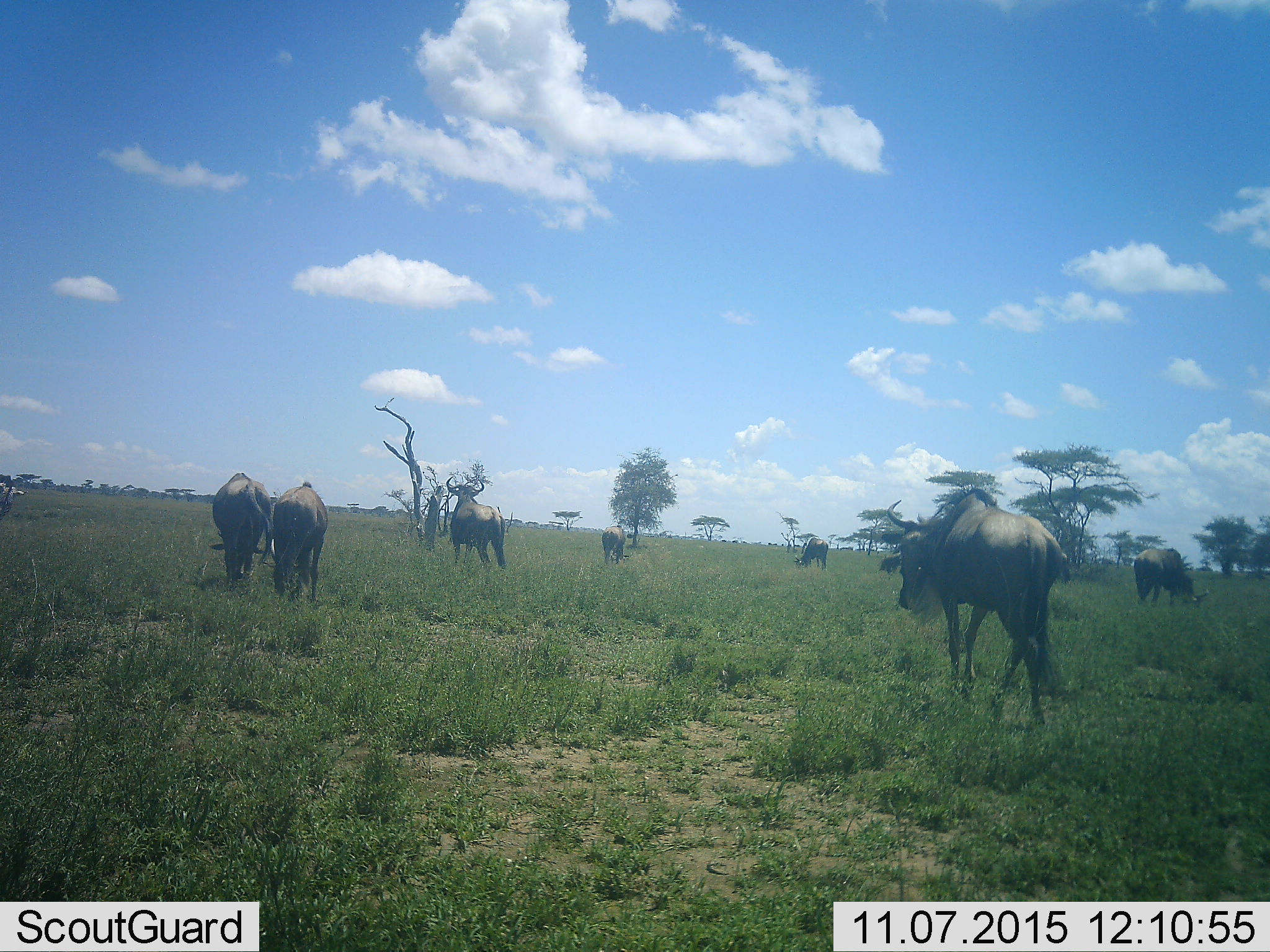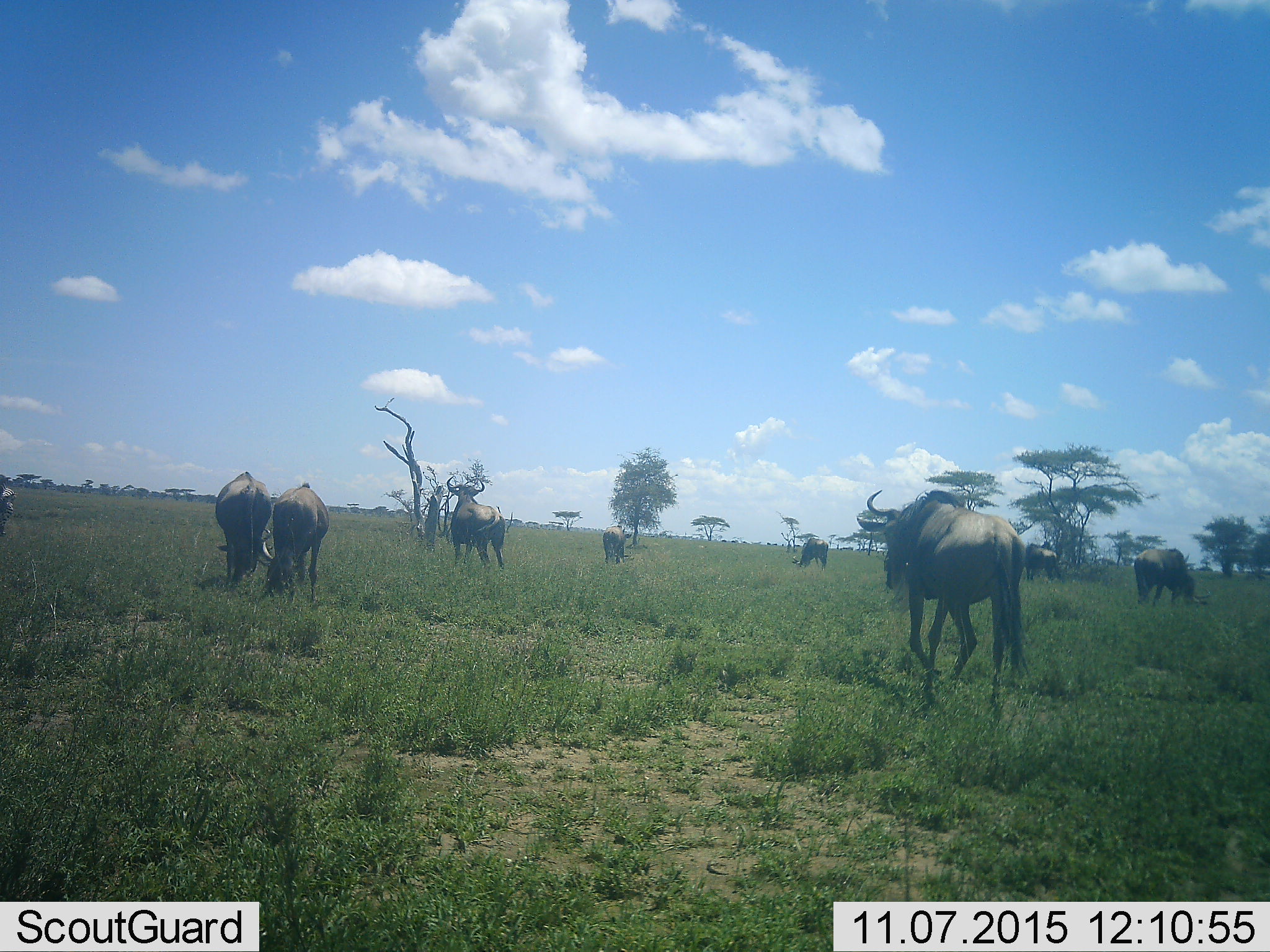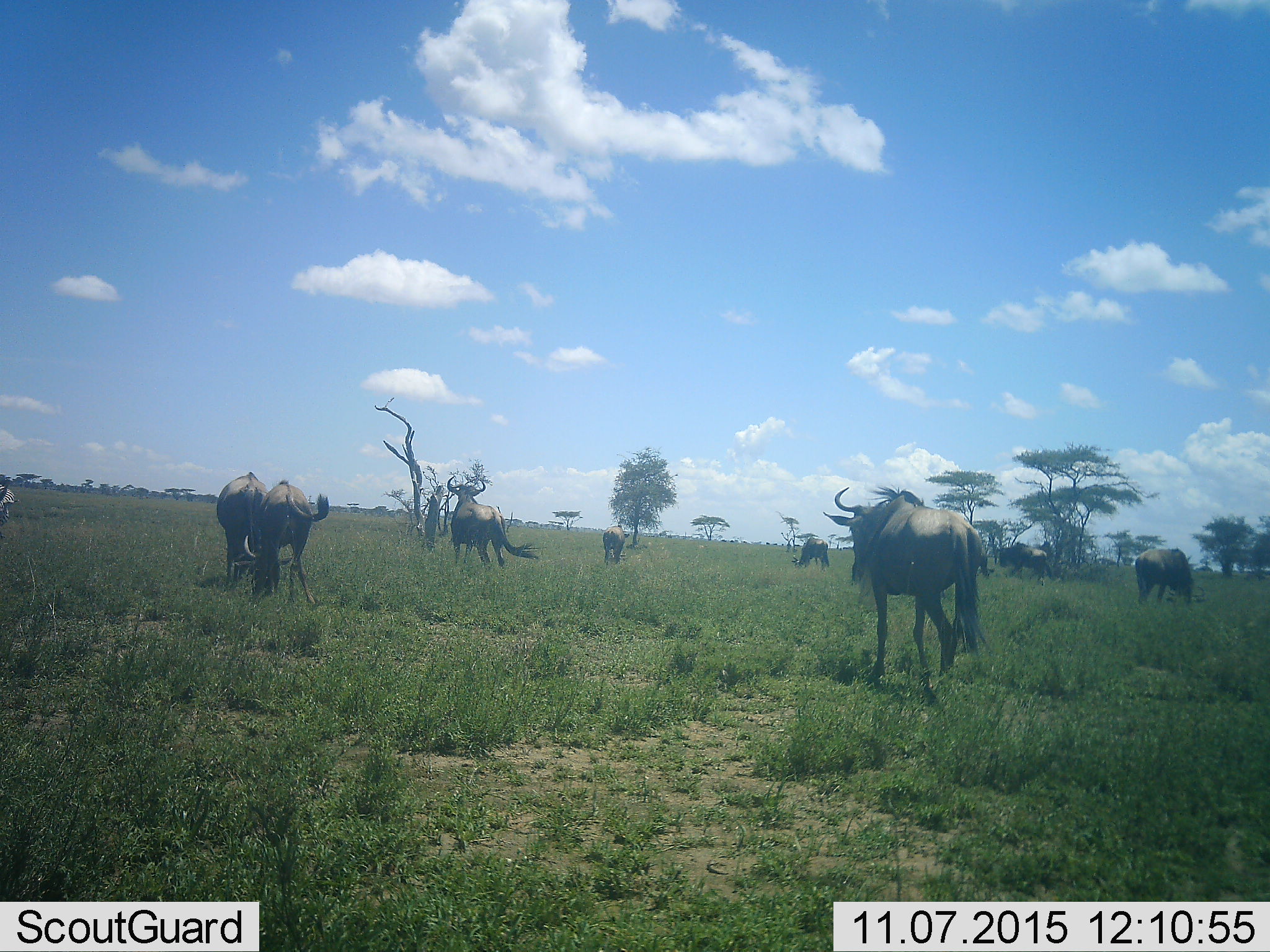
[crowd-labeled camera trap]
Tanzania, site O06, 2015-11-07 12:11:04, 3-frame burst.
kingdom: Animalia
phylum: Chordata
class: Mammalia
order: Artiodactyla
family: Bovidae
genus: Connochaetes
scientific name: Connochaetes taurinus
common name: blue wildebeest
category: wildebeest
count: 9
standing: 56%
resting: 0%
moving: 67%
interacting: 0%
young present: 0%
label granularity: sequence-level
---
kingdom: Animalia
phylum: Chordata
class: Mammalia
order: Perissodactyla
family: Equidae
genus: Equus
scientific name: Equus quagga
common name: plains zebra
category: zebra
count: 1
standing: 60%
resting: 0%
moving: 20%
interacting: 0%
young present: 0%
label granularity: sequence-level